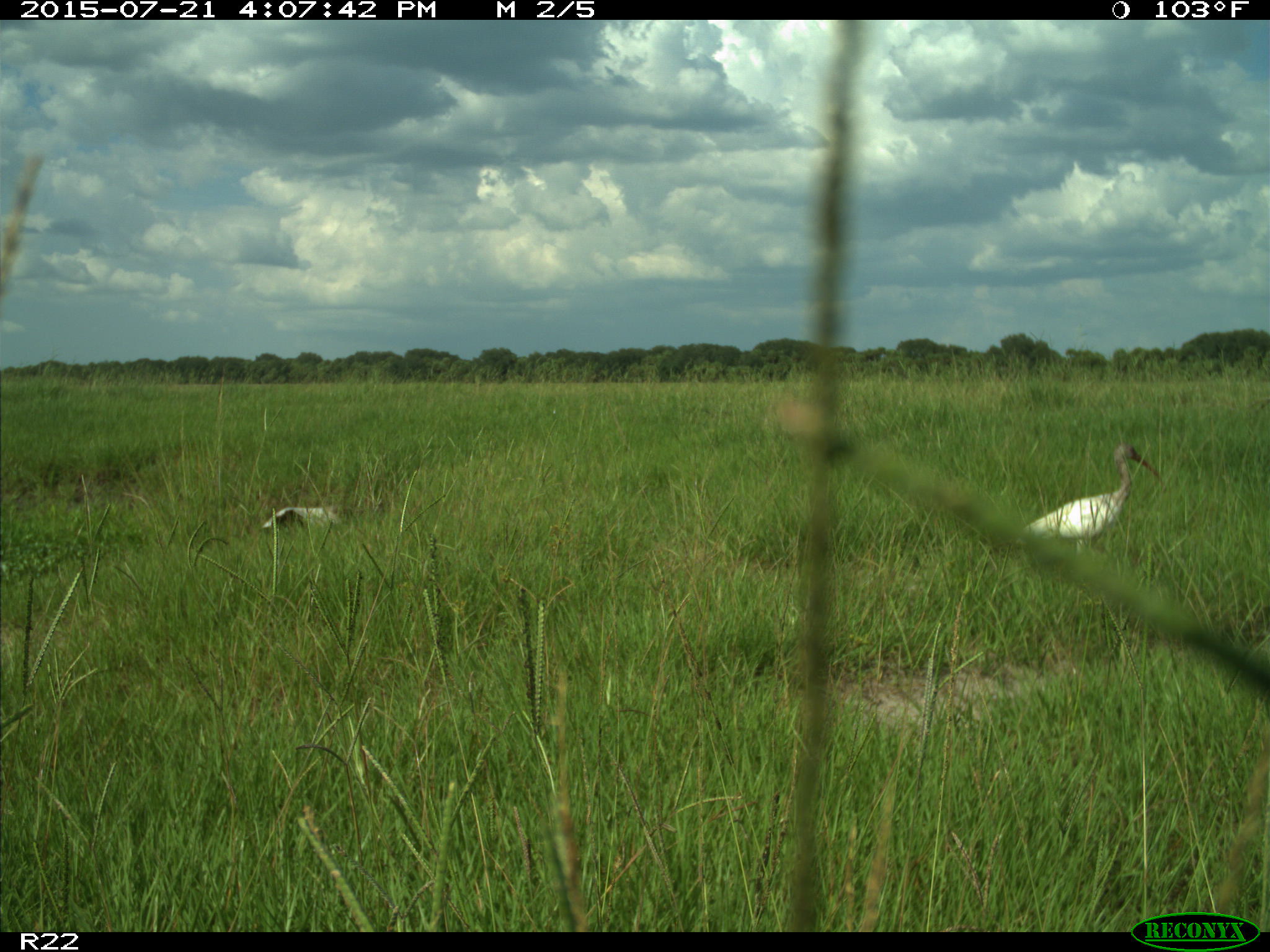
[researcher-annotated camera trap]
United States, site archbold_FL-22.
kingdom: Animalia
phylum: Chordata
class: Mammalia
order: Artiodactyla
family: Bovidae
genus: Bos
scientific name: Bos taurus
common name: domestic cow